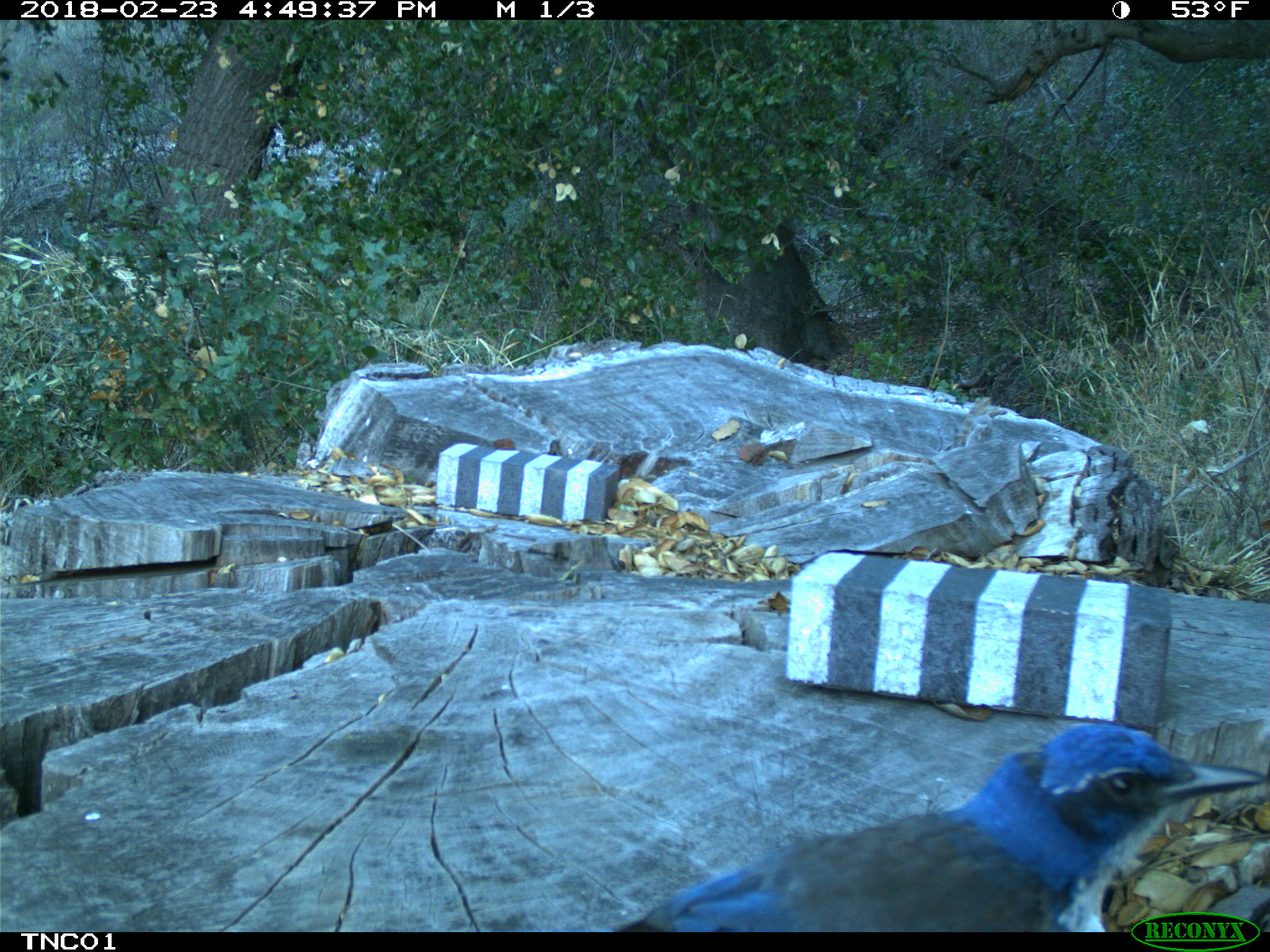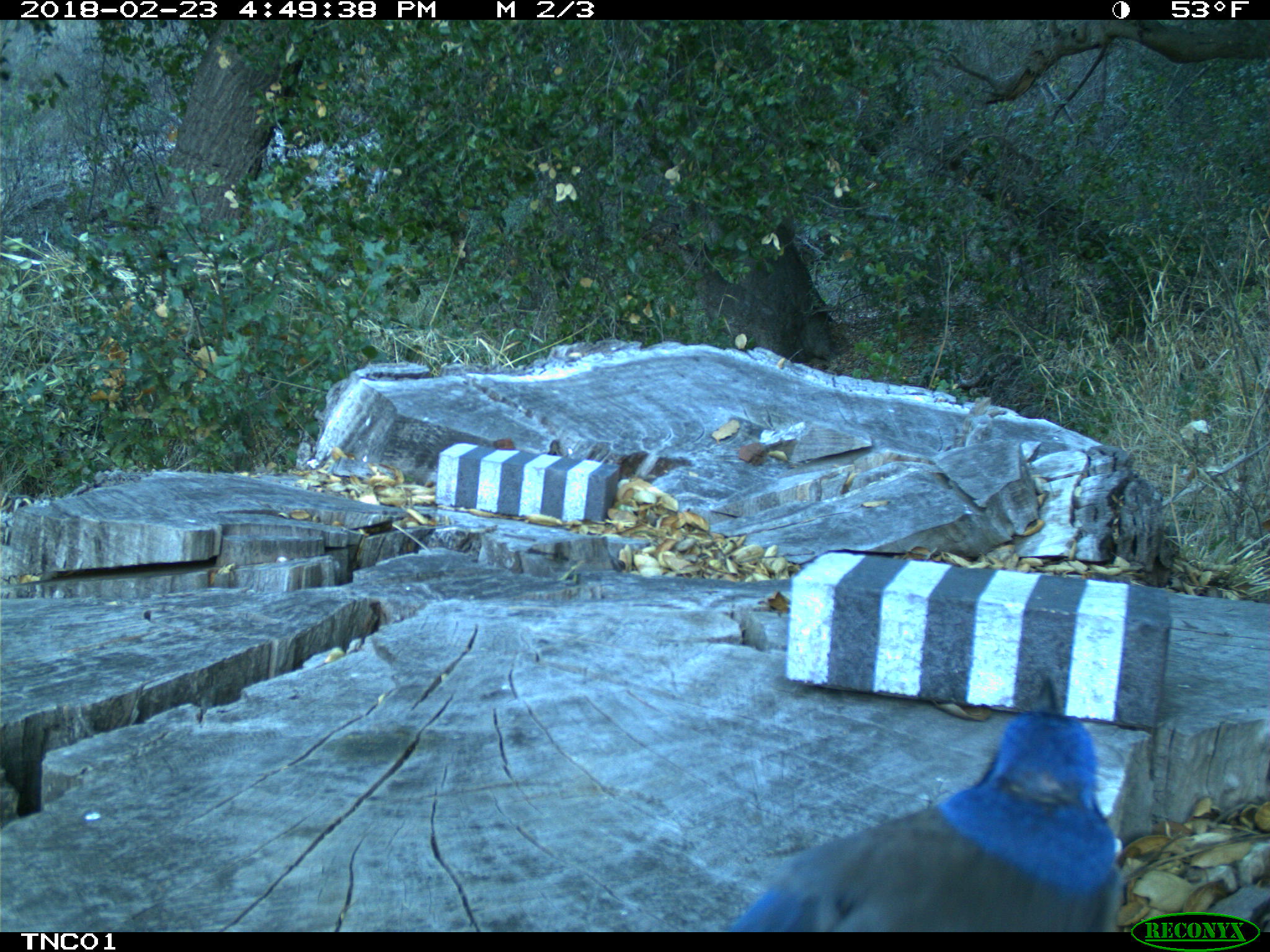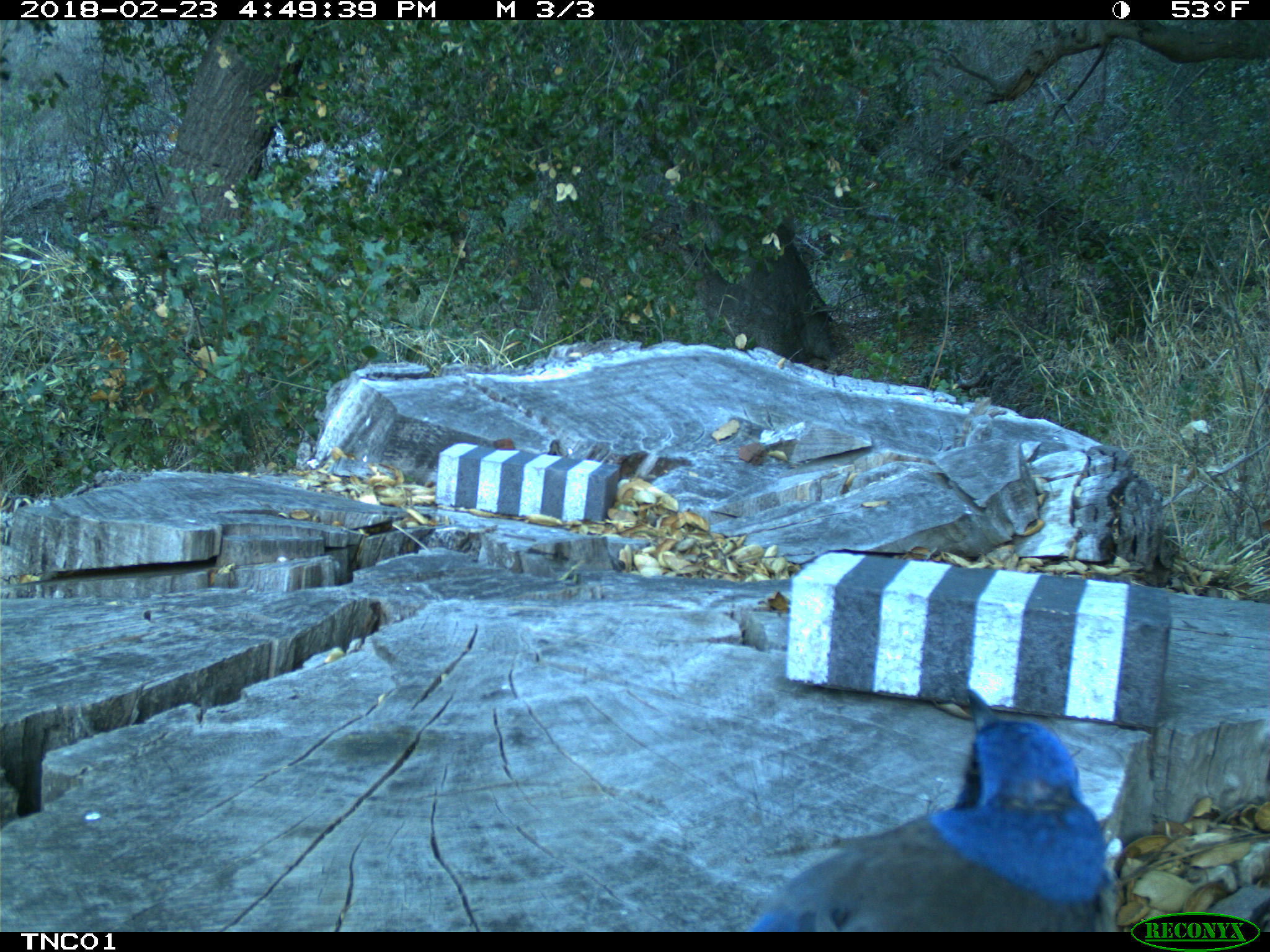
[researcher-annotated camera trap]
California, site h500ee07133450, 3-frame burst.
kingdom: Animalia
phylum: Chordata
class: Aves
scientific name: Aves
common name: bird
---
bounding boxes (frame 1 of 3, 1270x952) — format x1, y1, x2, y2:
bird: 467, 723, 1269, 930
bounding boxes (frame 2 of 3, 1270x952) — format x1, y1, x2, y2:
bird: 715, 668, 1123, 930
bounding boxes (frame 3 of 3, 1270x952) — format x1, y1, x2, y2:
bird: 741, 685, 1117, 930